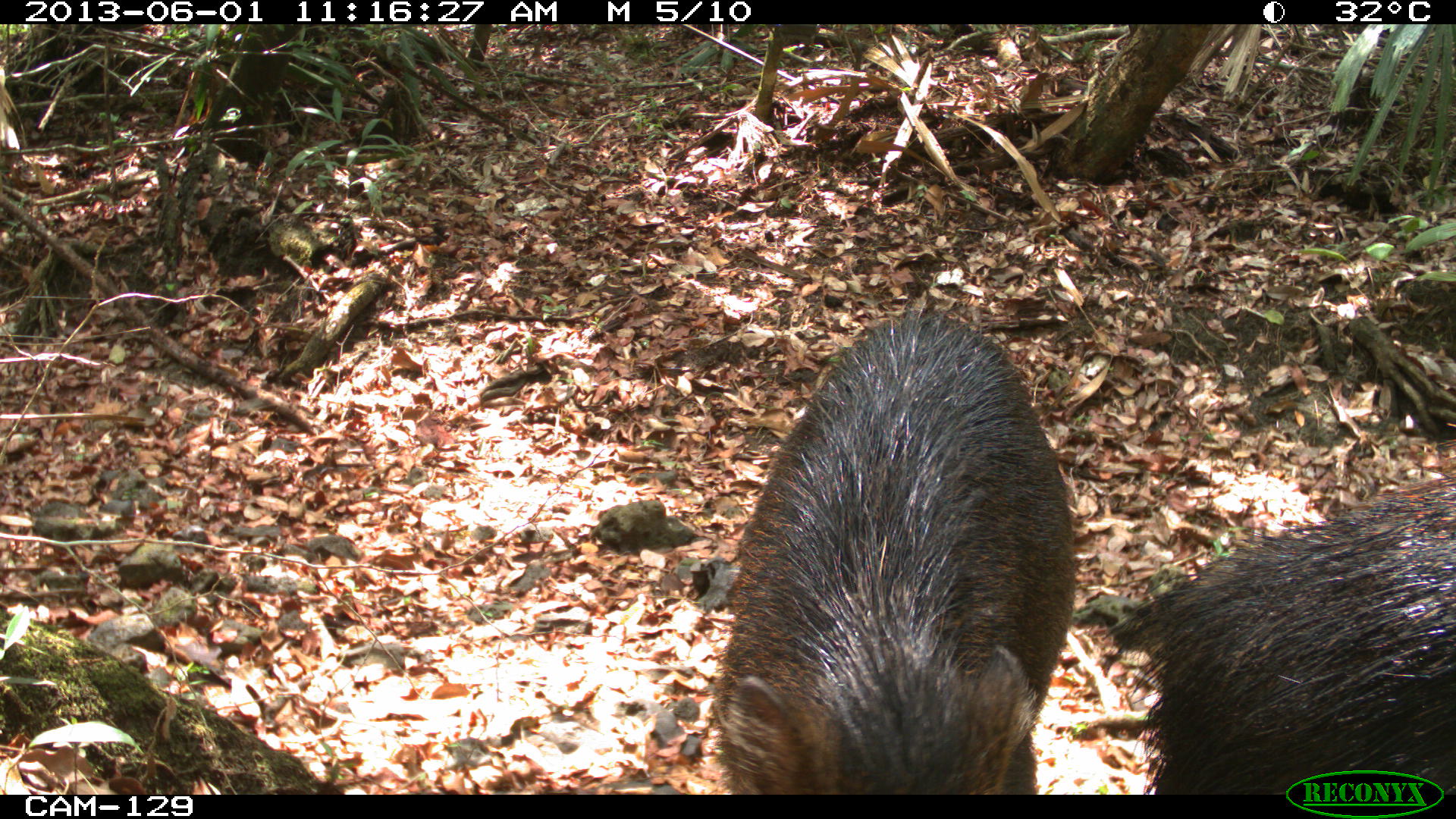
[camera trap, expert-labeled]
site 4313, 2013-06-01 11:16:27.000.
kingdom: Animalia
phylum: Chordata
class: Mammalia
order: Artiodactyla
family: Tayassuidae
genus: Tayassu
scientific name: Tayassu pecari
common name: white-lipped peccary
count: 6